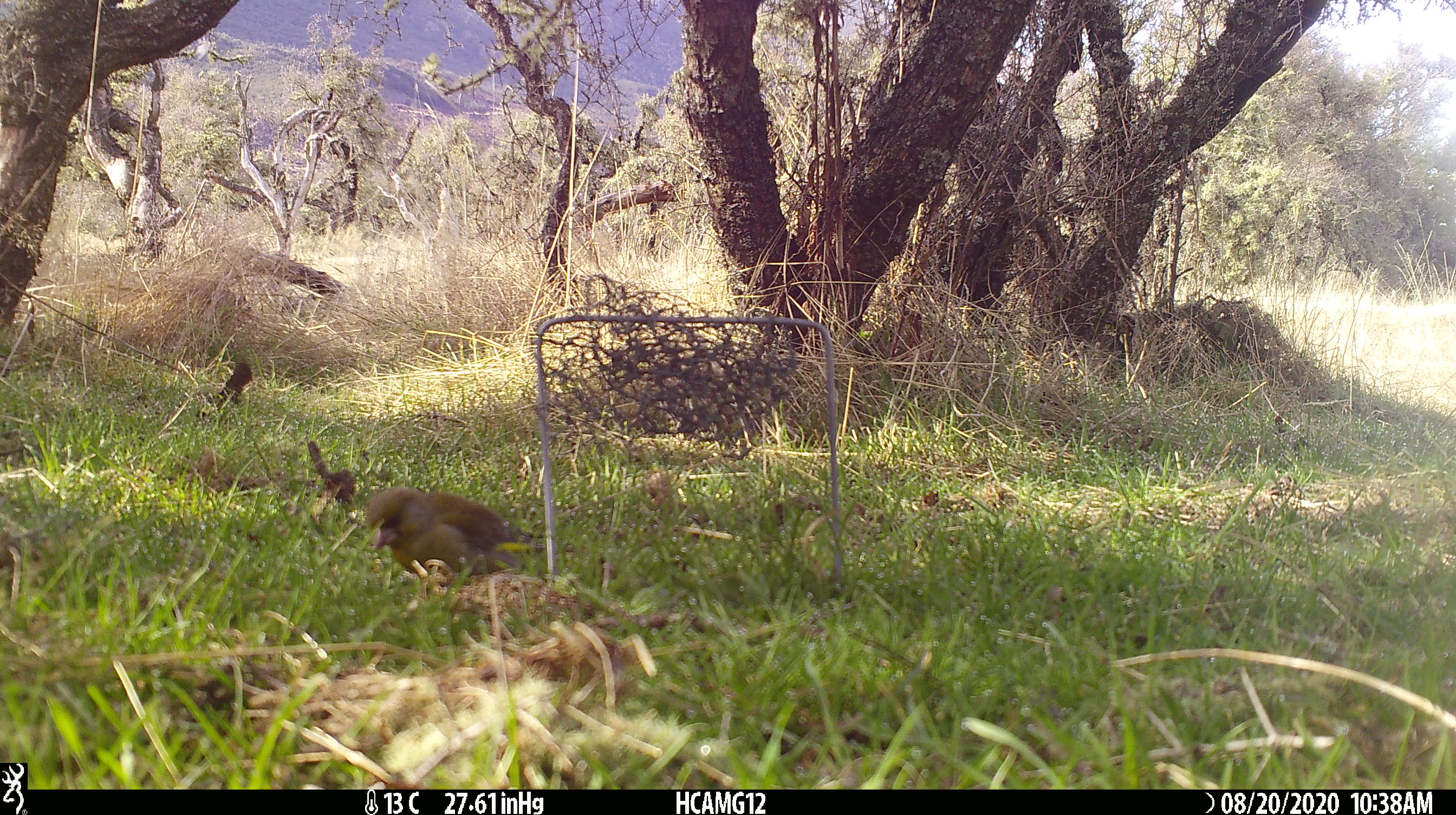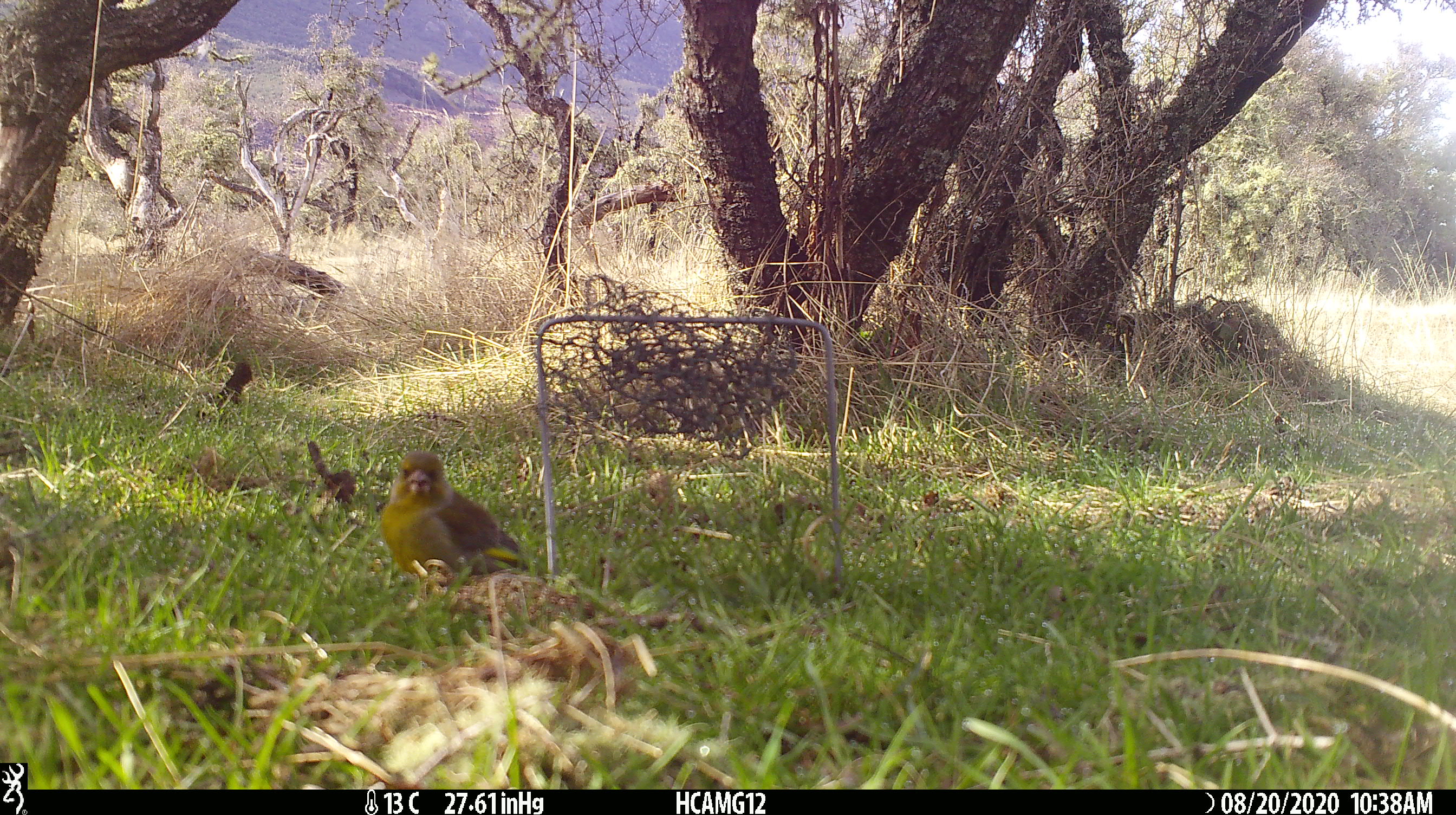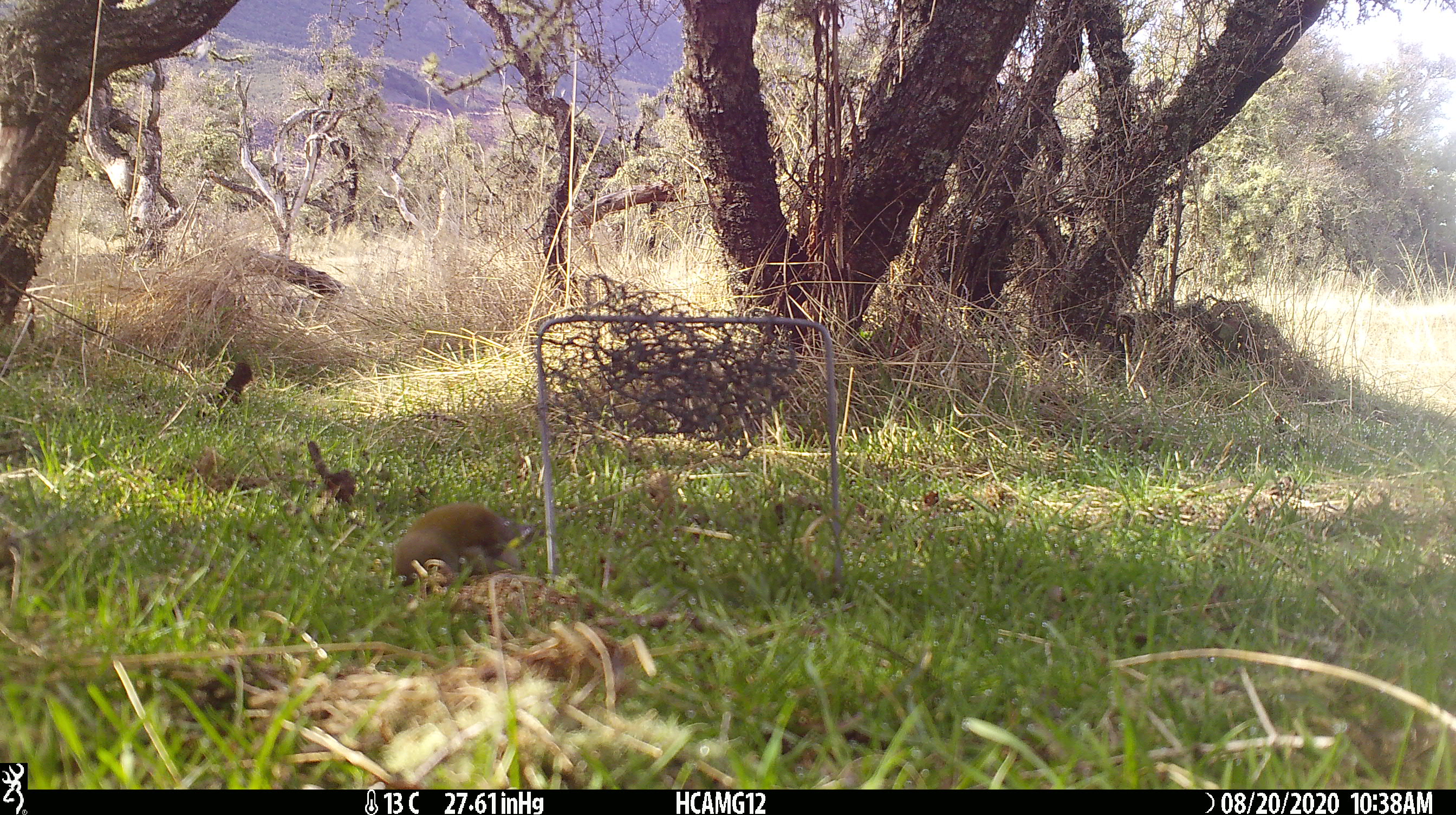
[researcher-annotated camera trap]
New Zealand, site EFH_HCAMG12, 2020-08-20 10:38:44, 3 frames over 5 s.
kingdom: Animalia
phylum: Chordata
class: Aves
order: Passeriformes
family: Fringillidae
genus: Chloris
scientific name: Chloris chloris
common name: greenfinch